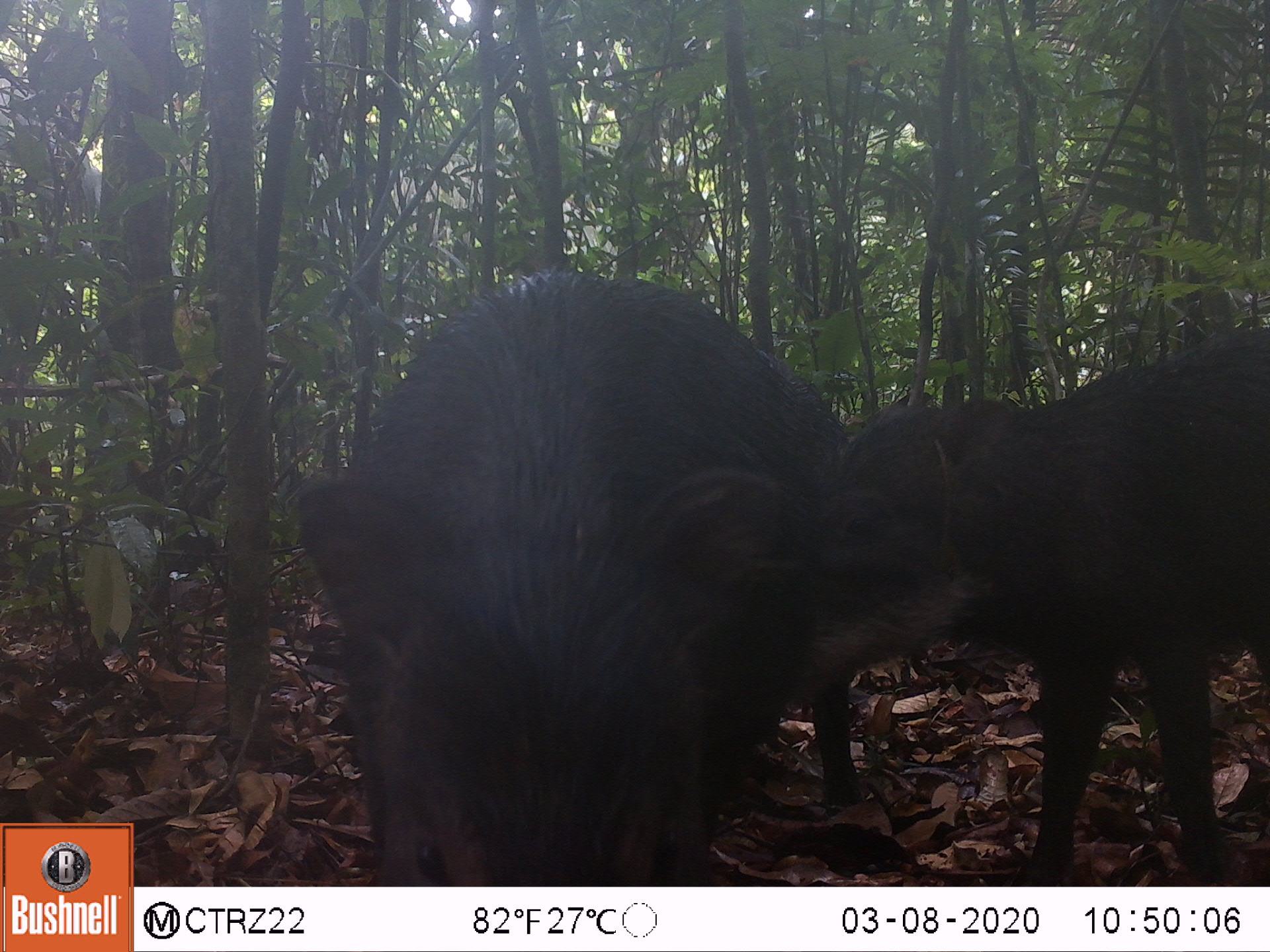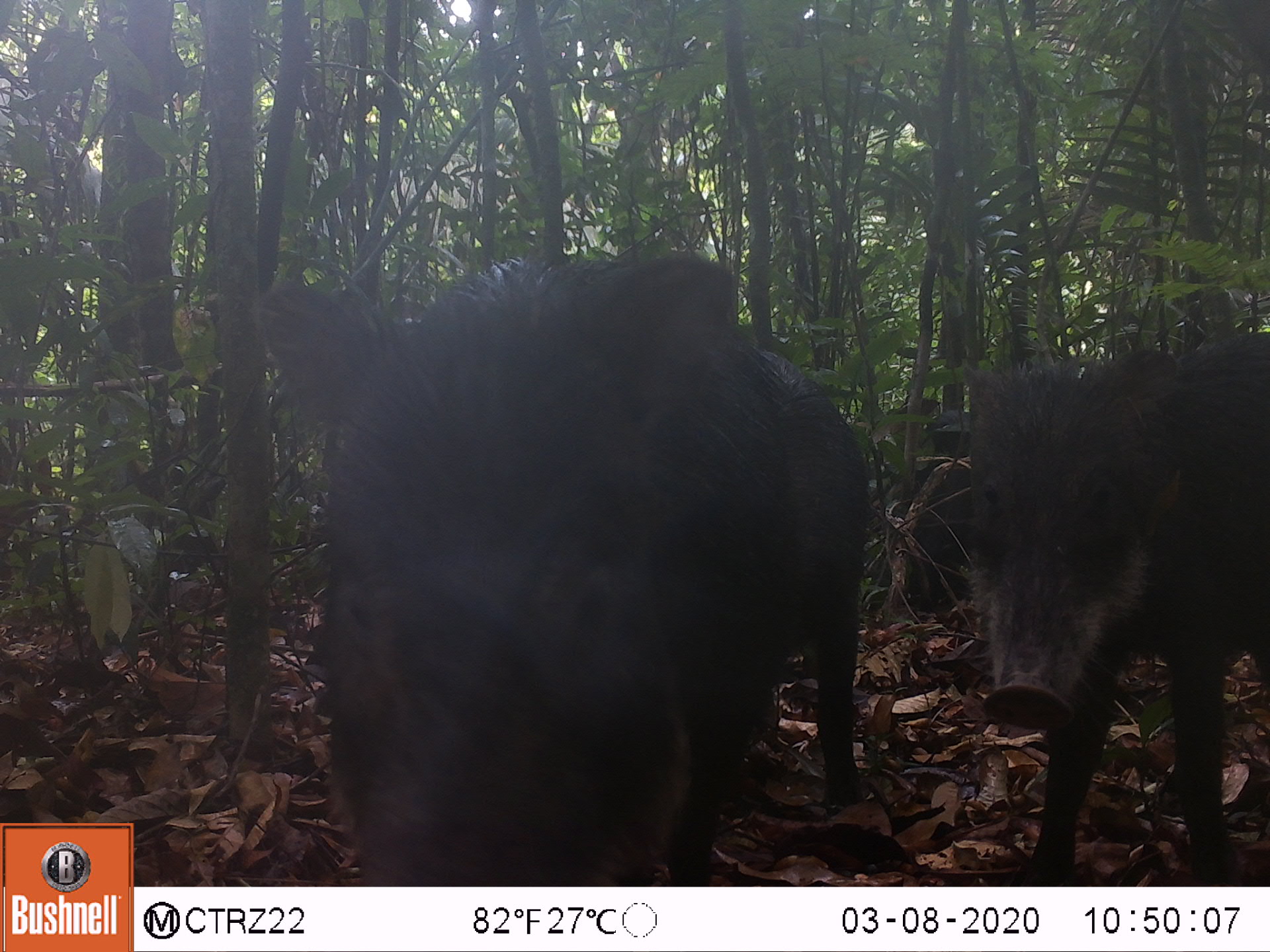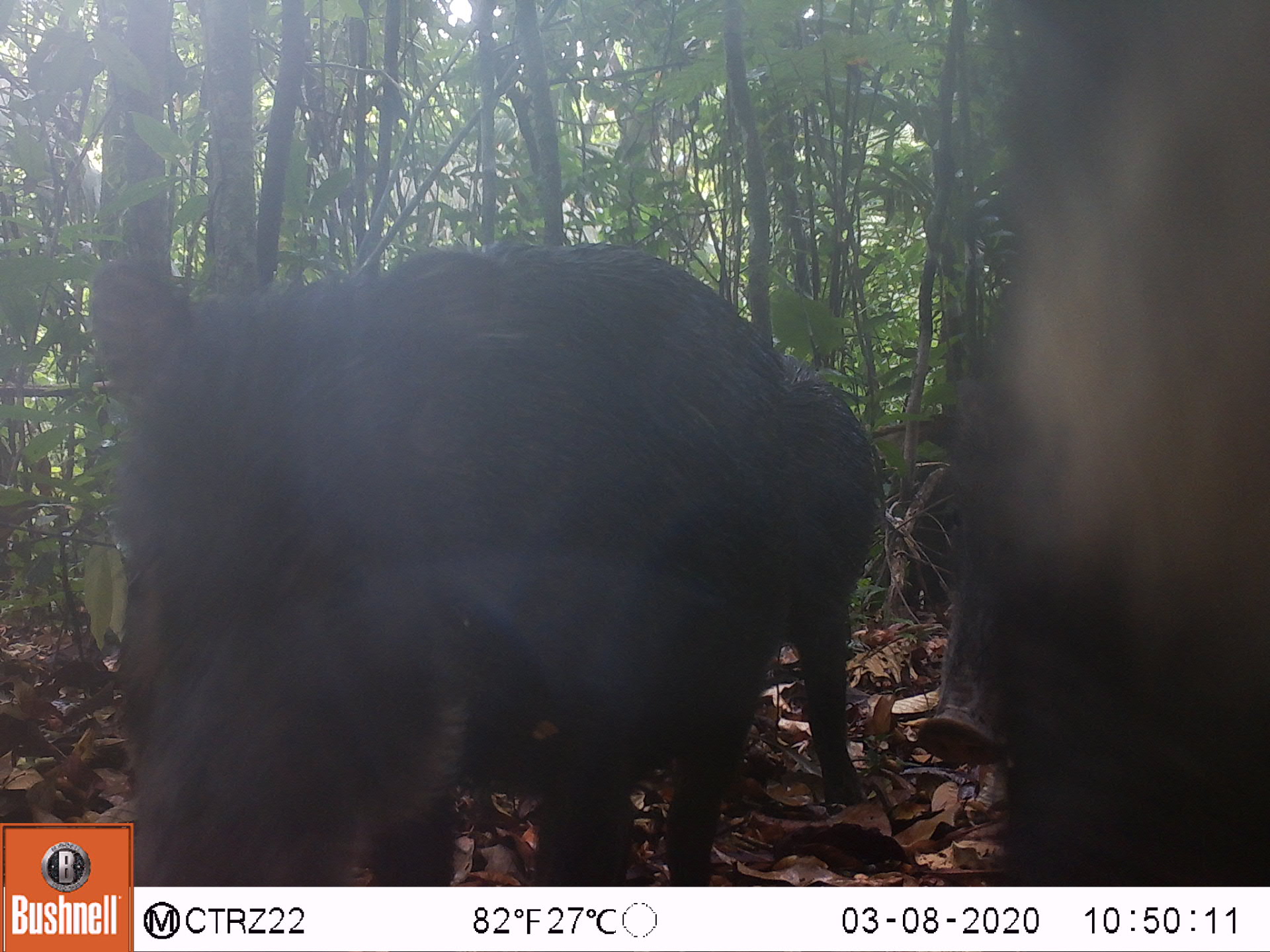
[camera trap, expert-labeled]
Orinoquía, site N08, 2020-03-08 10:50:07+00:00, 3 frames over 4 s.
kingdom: Animalia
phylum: Chordata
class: Mammalia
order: Artiodactyla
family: Tayassuidae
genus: Tayassu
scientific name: Tayassu pecari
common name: white-lipped peccary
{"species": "white-lipped peccary (Tayassu pecari)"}